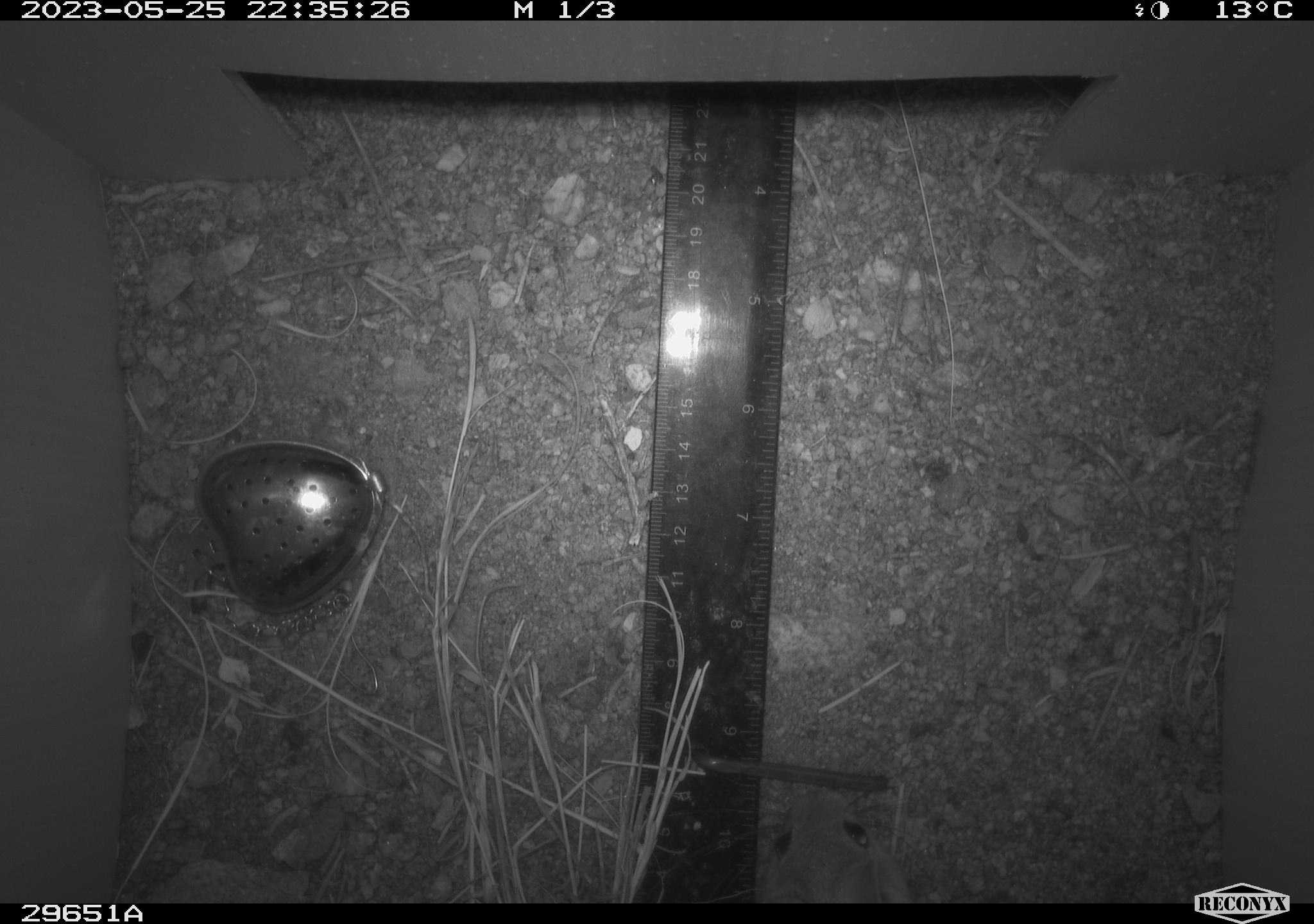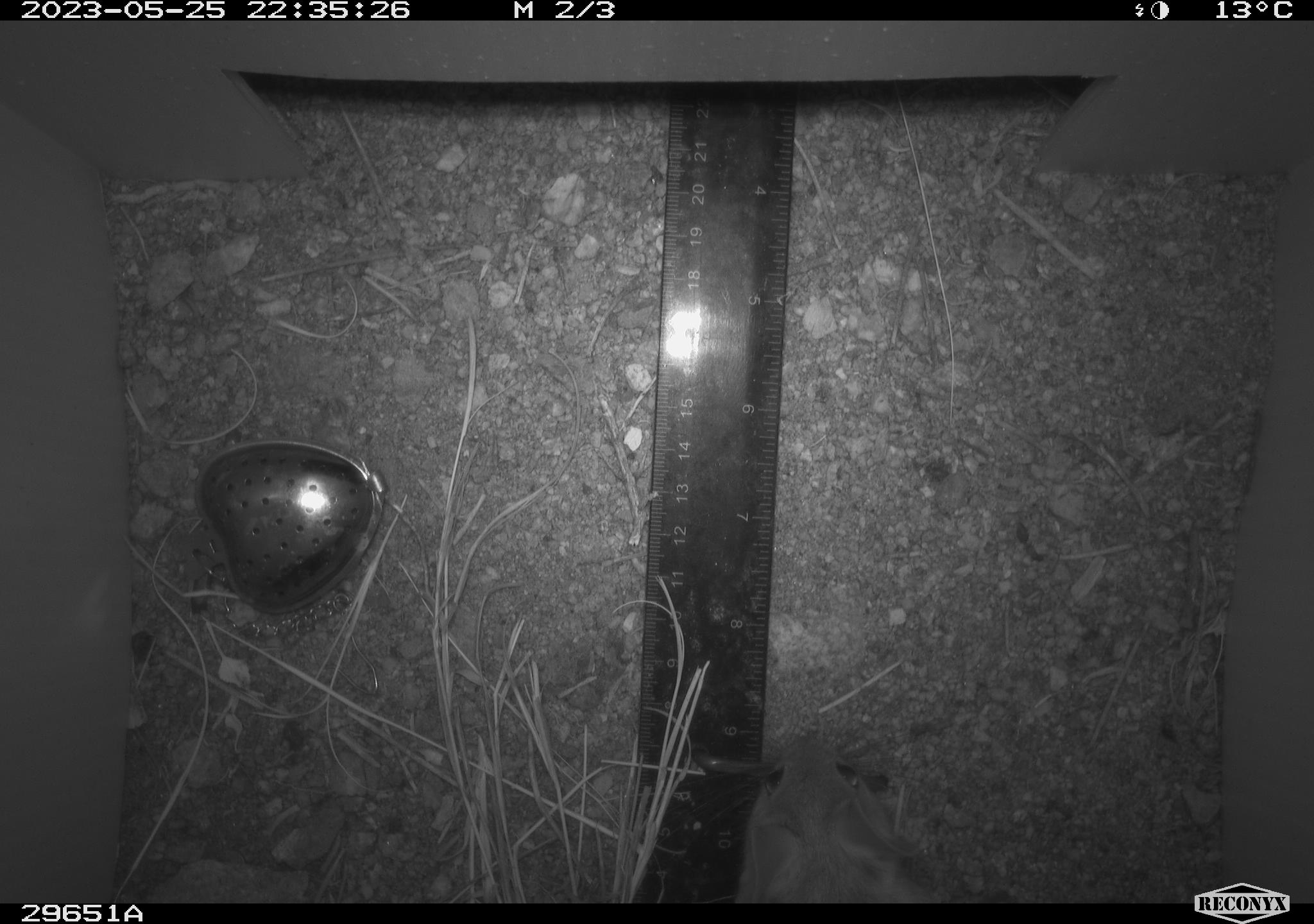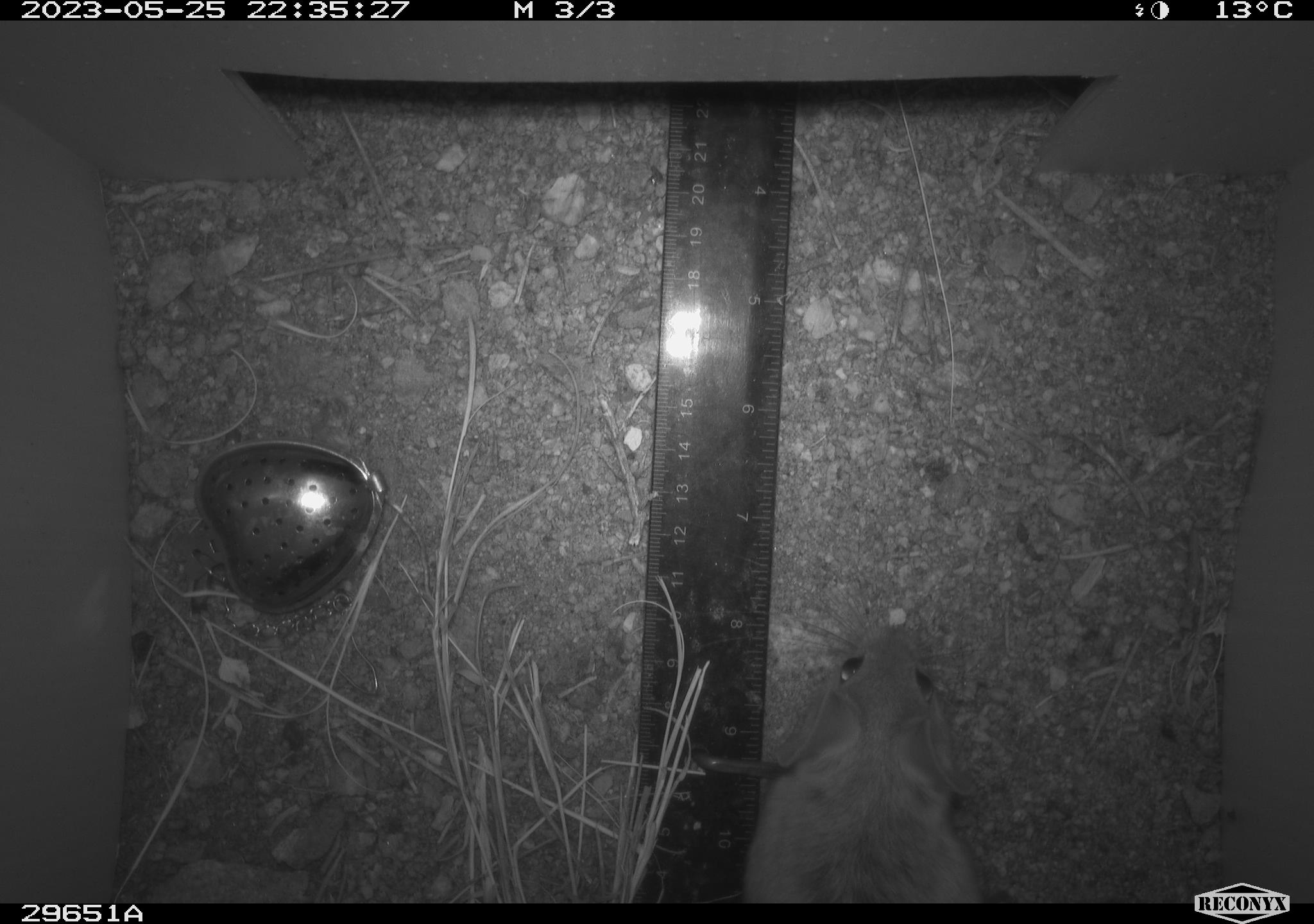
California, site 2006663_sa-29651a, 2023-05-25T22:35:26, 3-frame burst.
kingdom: Animalia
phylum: Chordata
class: Mammalia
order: Rodentia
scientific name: Rodentia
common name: rodent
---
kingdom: Animalia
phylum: Chordata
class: Mammalia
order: Rodentia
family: Cricetidae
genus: Neotoma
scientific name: Neotoma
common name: pack rat or woodrat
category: neotoma species